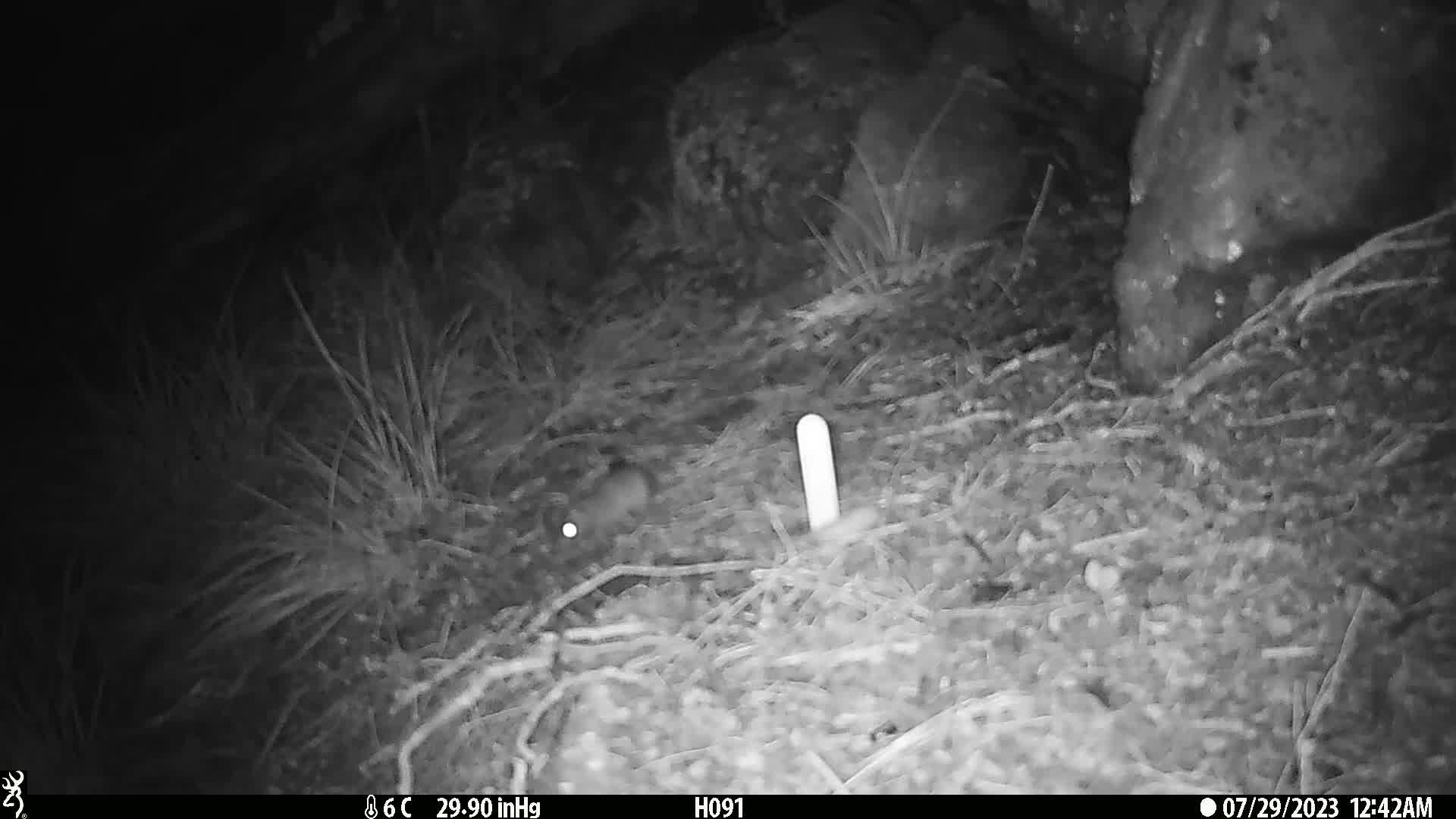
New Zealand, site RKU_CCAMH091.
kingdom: Animalia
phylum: Chordata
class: Mammalia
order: Rodentia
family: Muridae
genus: Rattus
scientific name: Rattus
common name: rat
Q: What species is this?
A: Rat (Rattus).